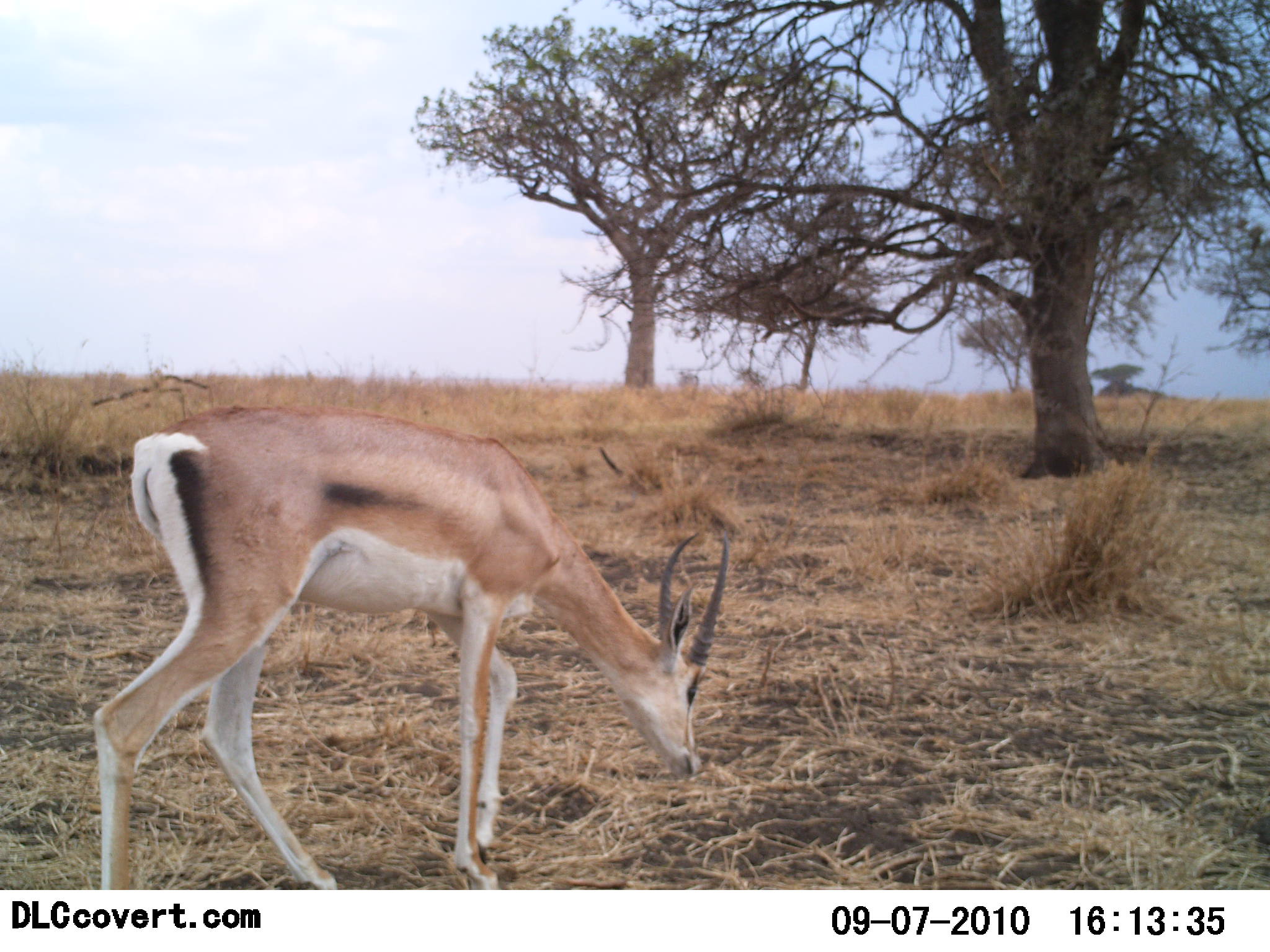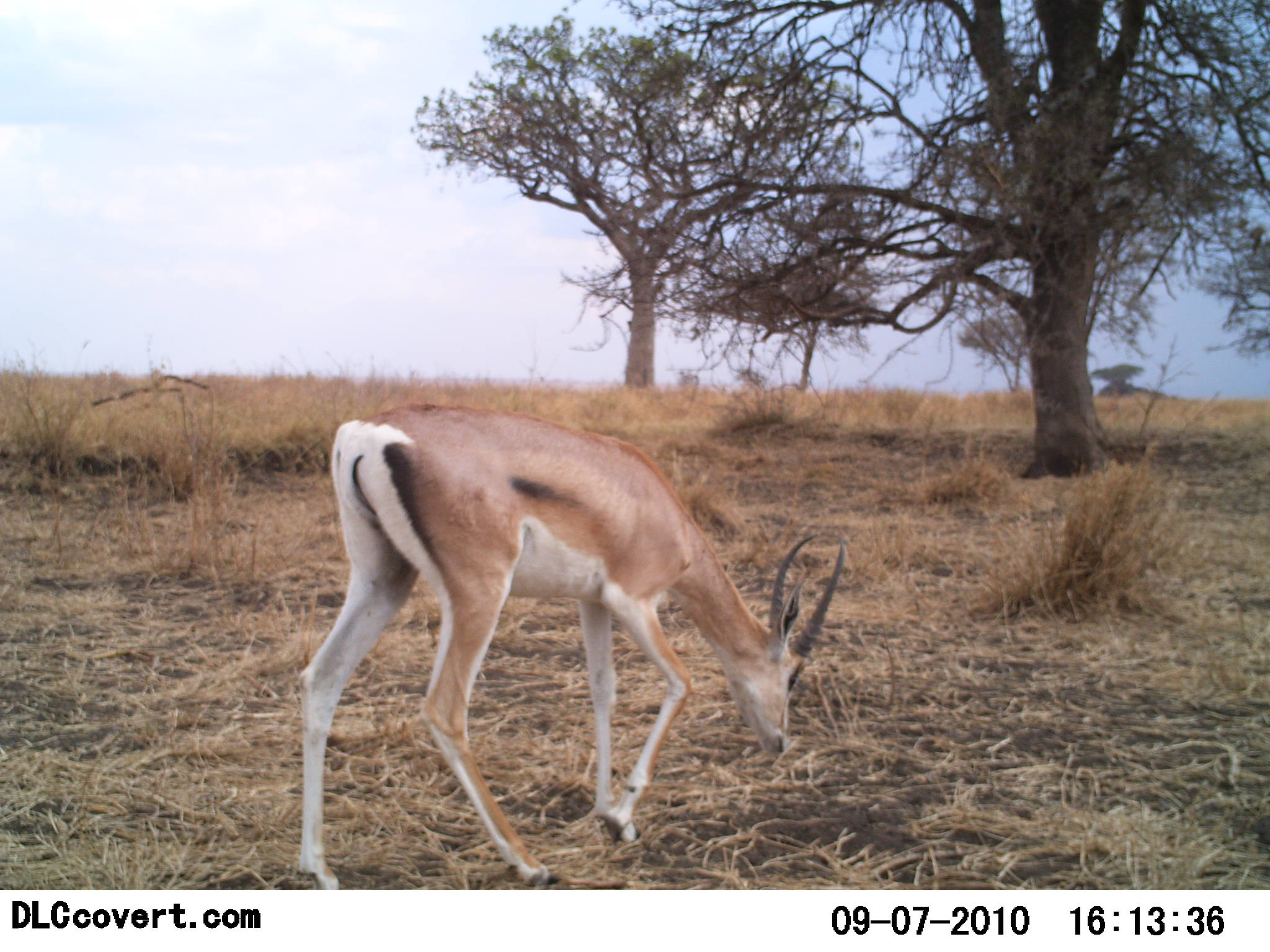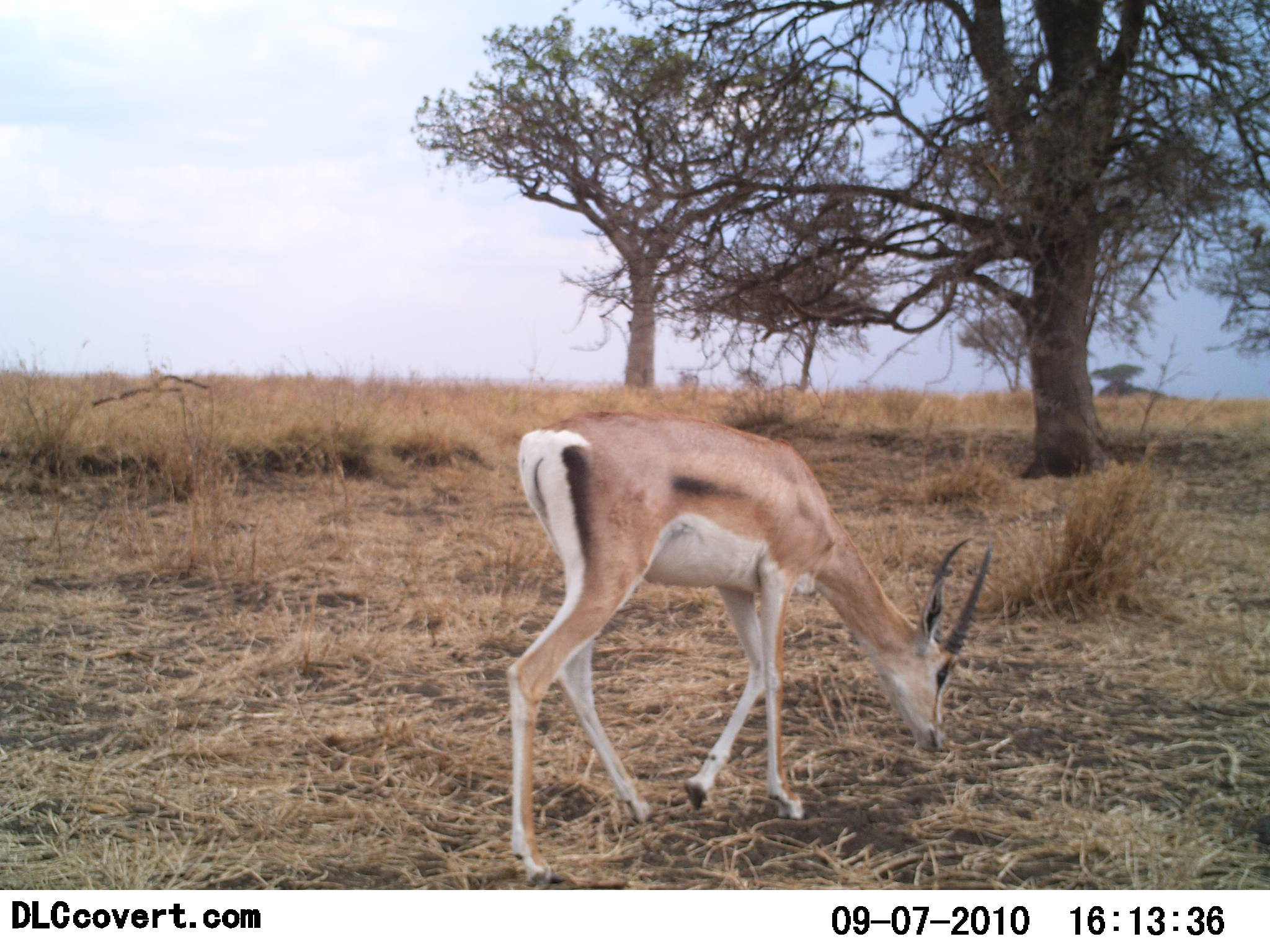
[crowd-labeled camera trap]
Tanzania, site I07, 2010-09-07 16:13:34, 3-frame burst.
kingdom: Animalia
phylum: Chordata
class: Mammalia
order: Artiodactyla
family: Bovidae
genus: Nanger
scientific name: Nanger granti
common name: grant's gazelle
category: gazellegrants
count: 1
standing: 6%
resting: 0%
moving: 53%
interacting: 0%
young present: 0%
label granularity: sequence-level